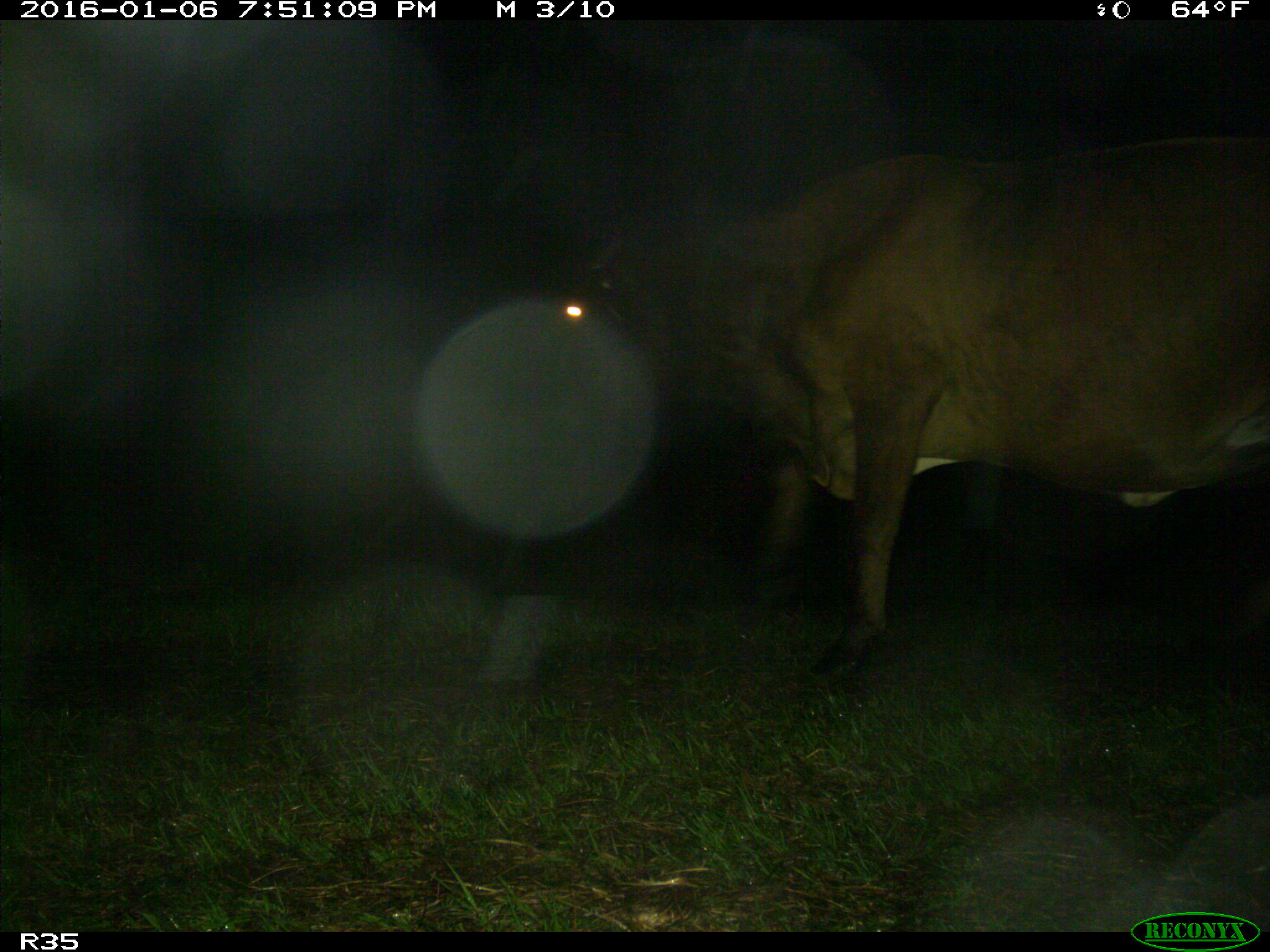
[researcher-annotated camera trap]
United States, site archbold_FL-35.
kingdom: Animalia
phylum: Chordata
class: Mammalia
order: Artiodactyla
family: Bovidae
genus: Bos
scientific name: Bos taurus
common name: domestic cow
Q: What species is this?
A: Bos taurus (domestic cow).